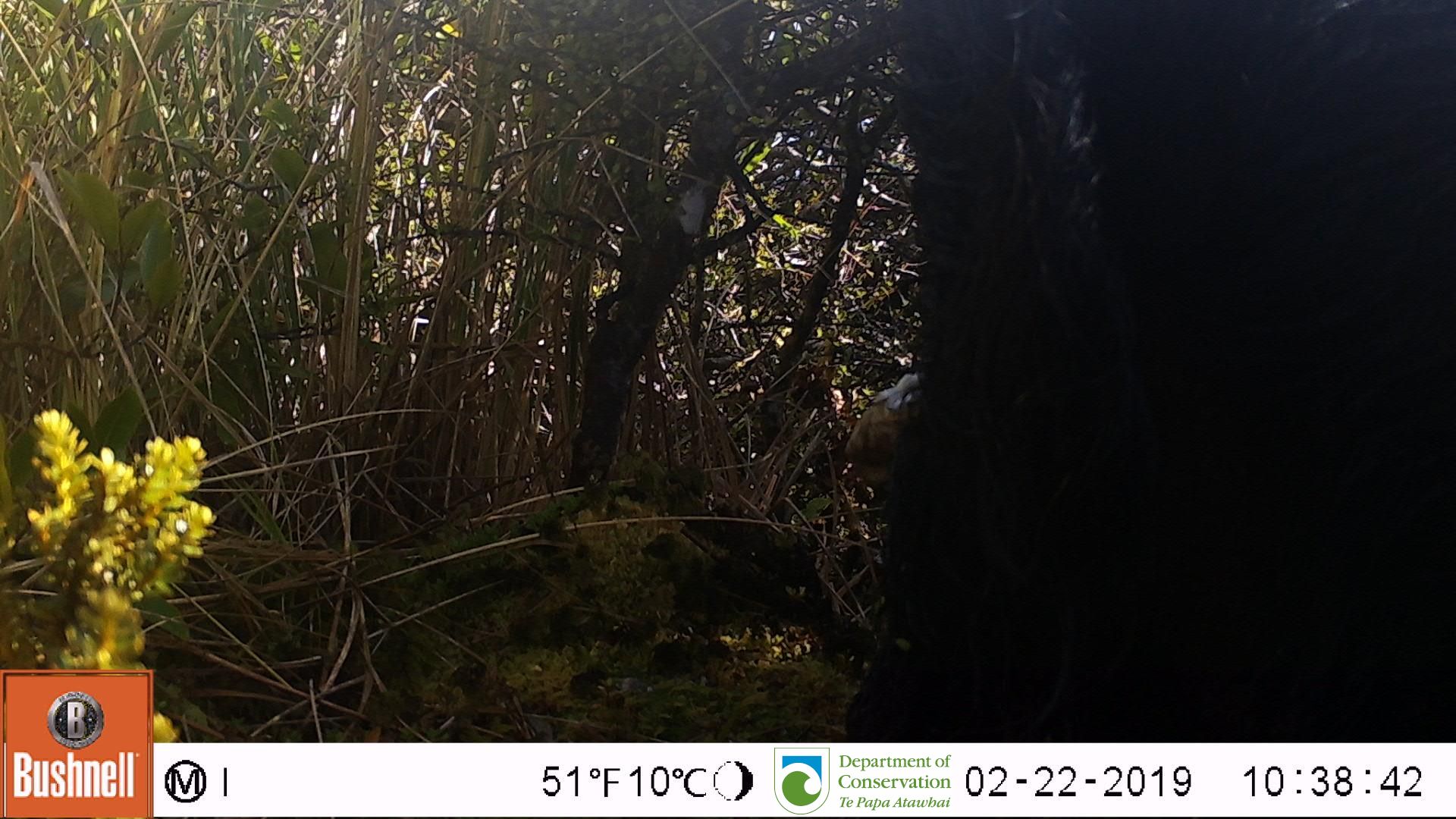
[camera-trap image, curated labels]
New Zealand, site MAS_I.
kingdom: Animalia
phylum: Chordata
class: Mammalia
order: Artiodactyla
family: Suidae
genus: Sus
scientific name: Sus scrofa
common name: pig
Pig (Sus scrofa).